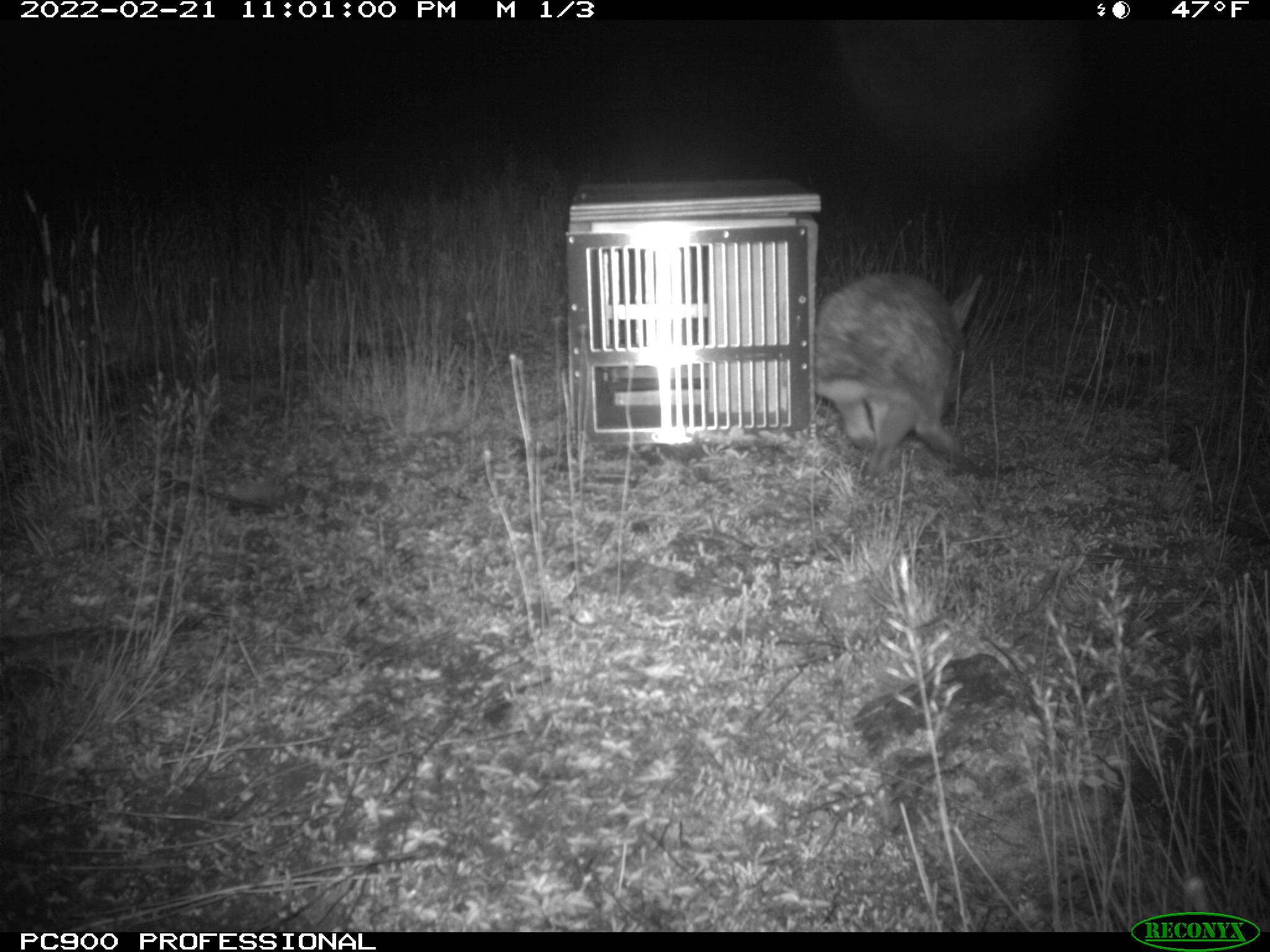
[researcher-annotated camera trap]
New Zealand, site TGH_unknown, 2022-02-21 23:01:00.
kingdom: Animalia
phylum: Chordata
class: Mammalia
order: Lagomorpha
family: Leporidae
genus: Oryctolagus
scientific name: Oryctolagus cuniculus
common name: european rabbit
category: rabbit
Rabbit (european rabbit) (Oryctolagus cuniculus).